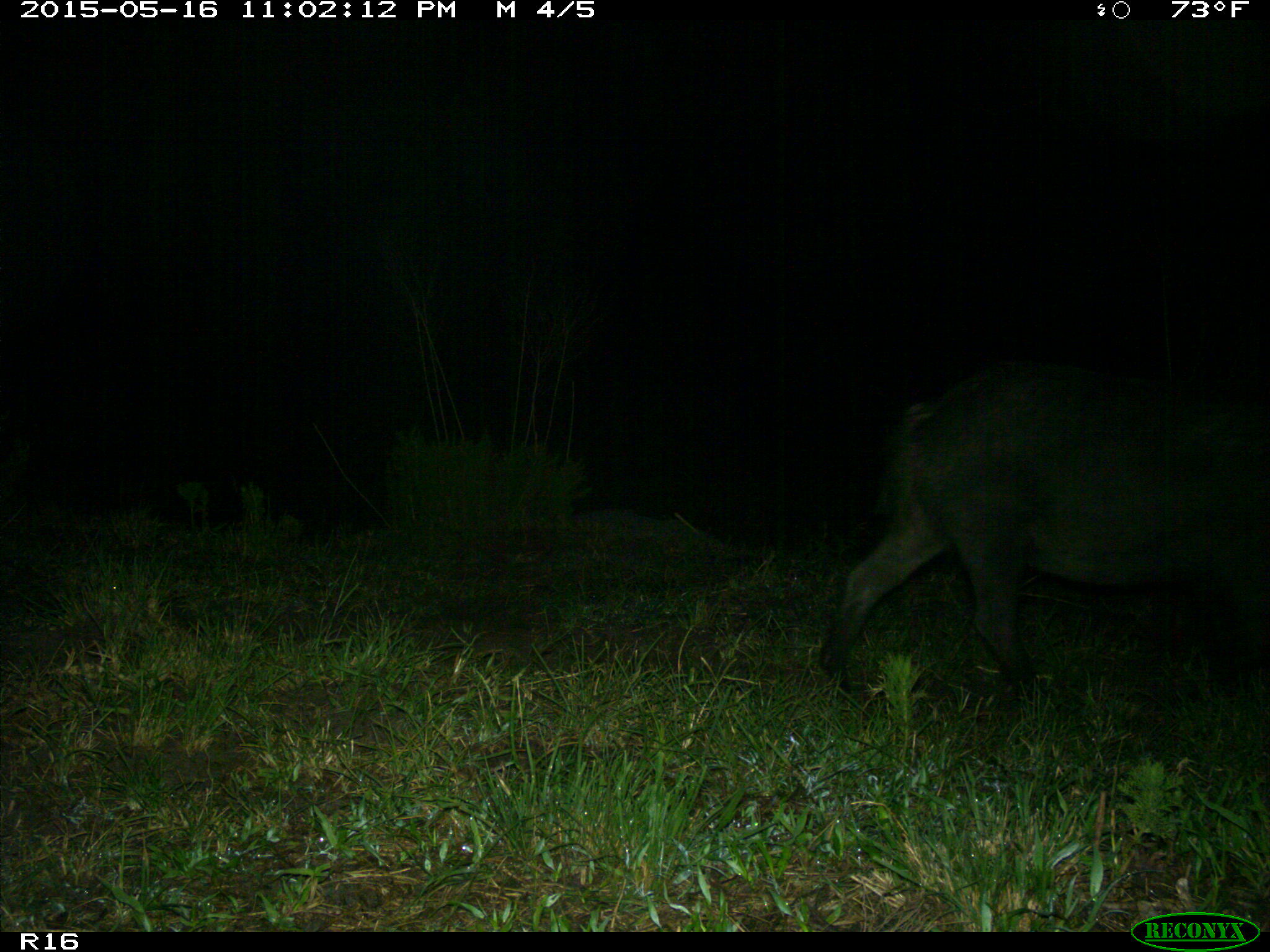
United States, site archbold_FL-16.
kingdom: Animalia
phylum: Chordata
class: Mammalia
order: Artiodactyla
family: Suidae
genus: Sus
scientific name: Sus scrofa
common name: wild boar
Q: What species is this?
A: Sus scrofa (wild boar).